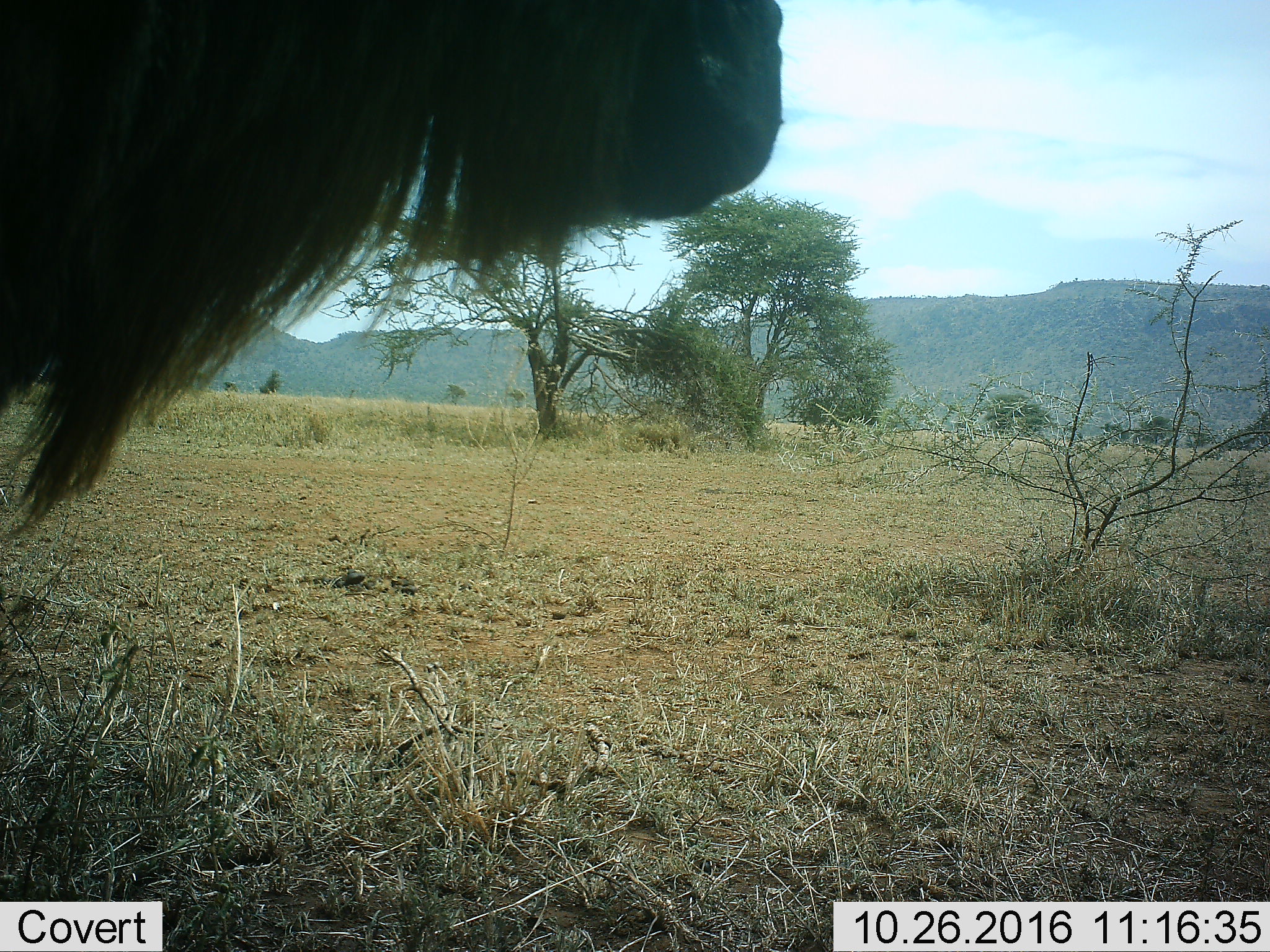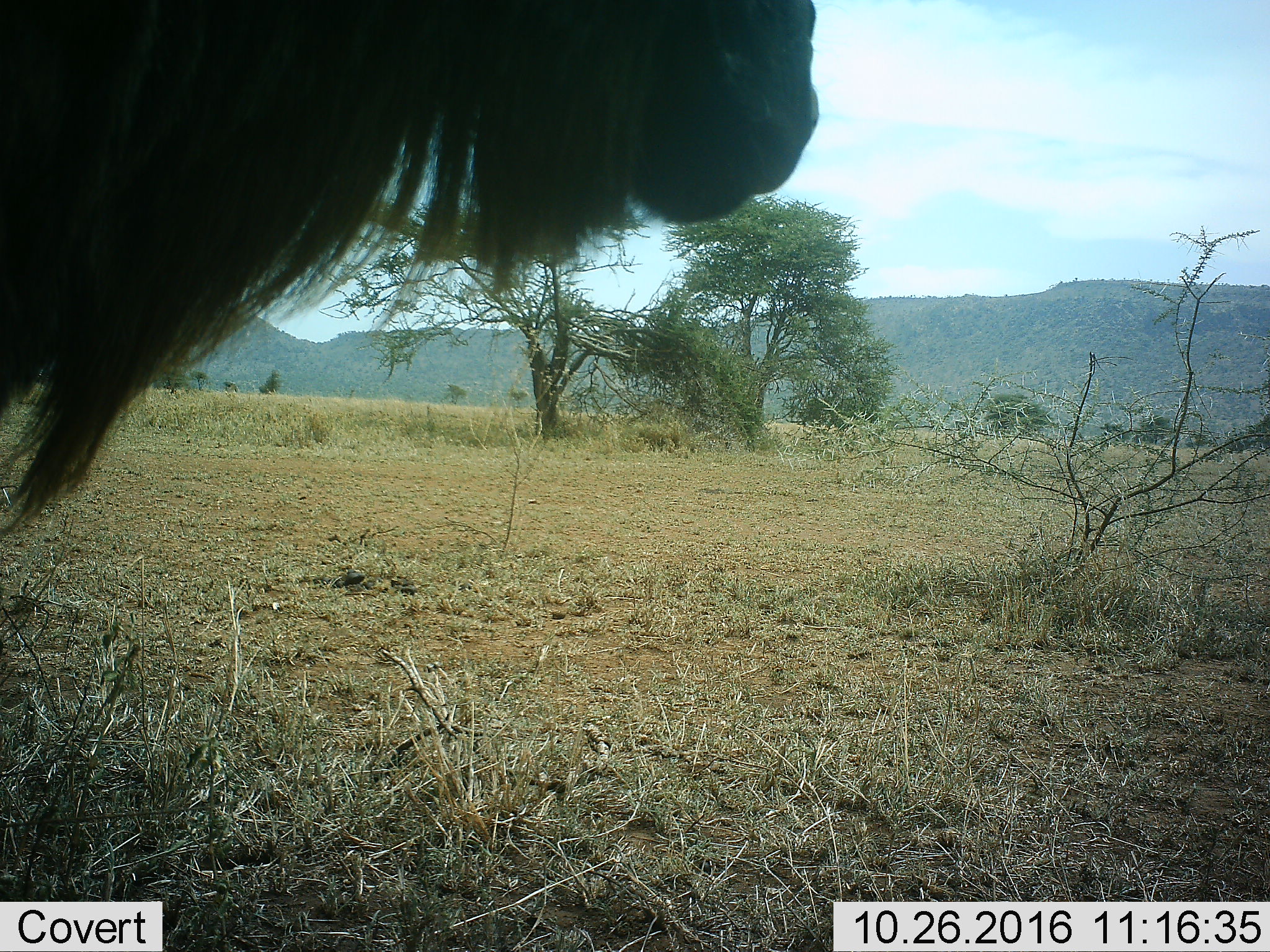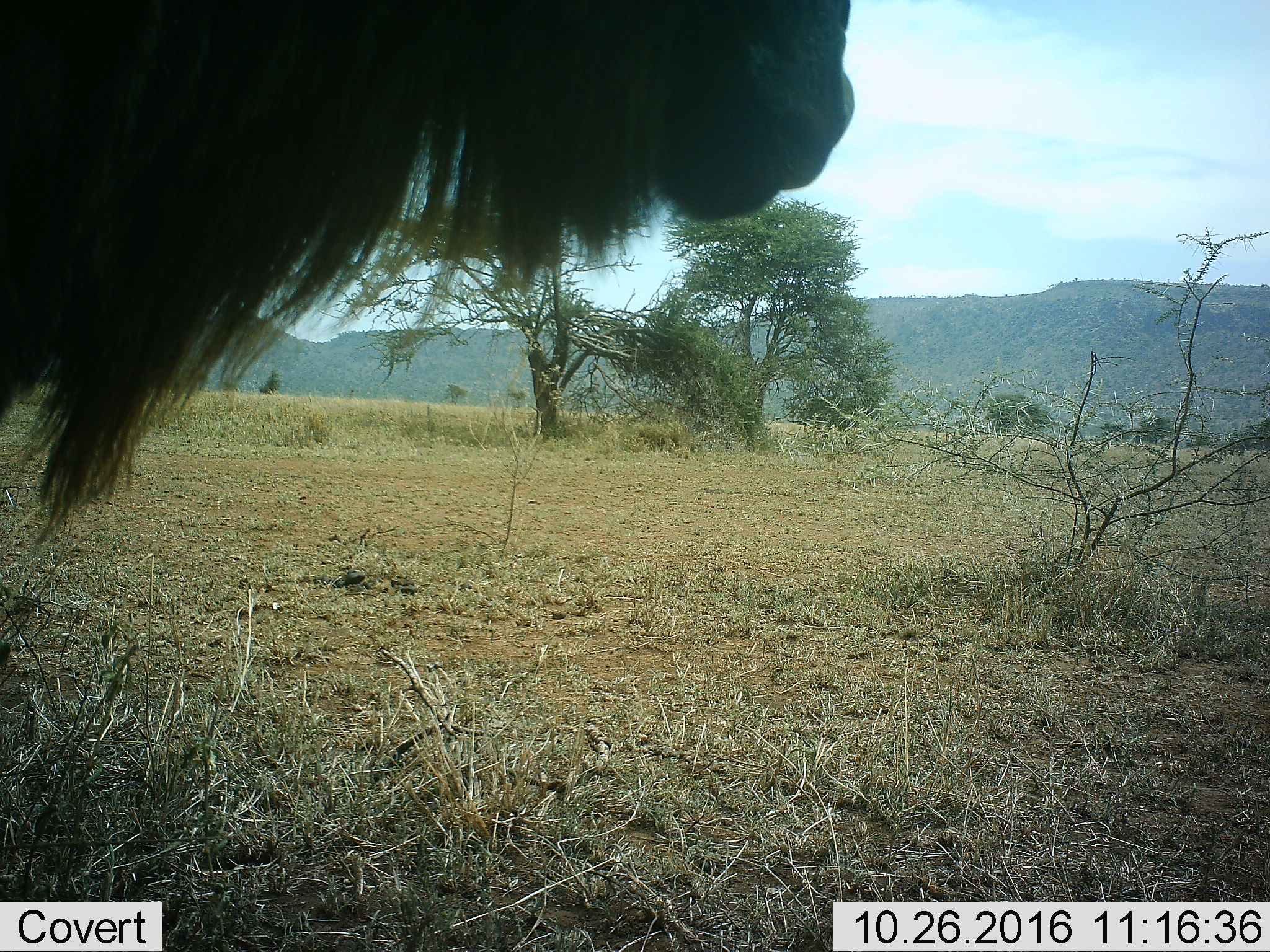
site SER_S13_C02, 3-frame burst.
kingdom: Animalia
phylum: Chordata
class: Mammalia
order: Artiodactyla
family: Bovidae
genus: Connochaetes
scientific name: Connochaetes taurinus taurinus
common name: blue wildebeest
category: wildebeestblue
Wildebeestblue (blue wildebeest) (Connochaetes taurinus taurinus), count 1. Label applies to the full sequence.